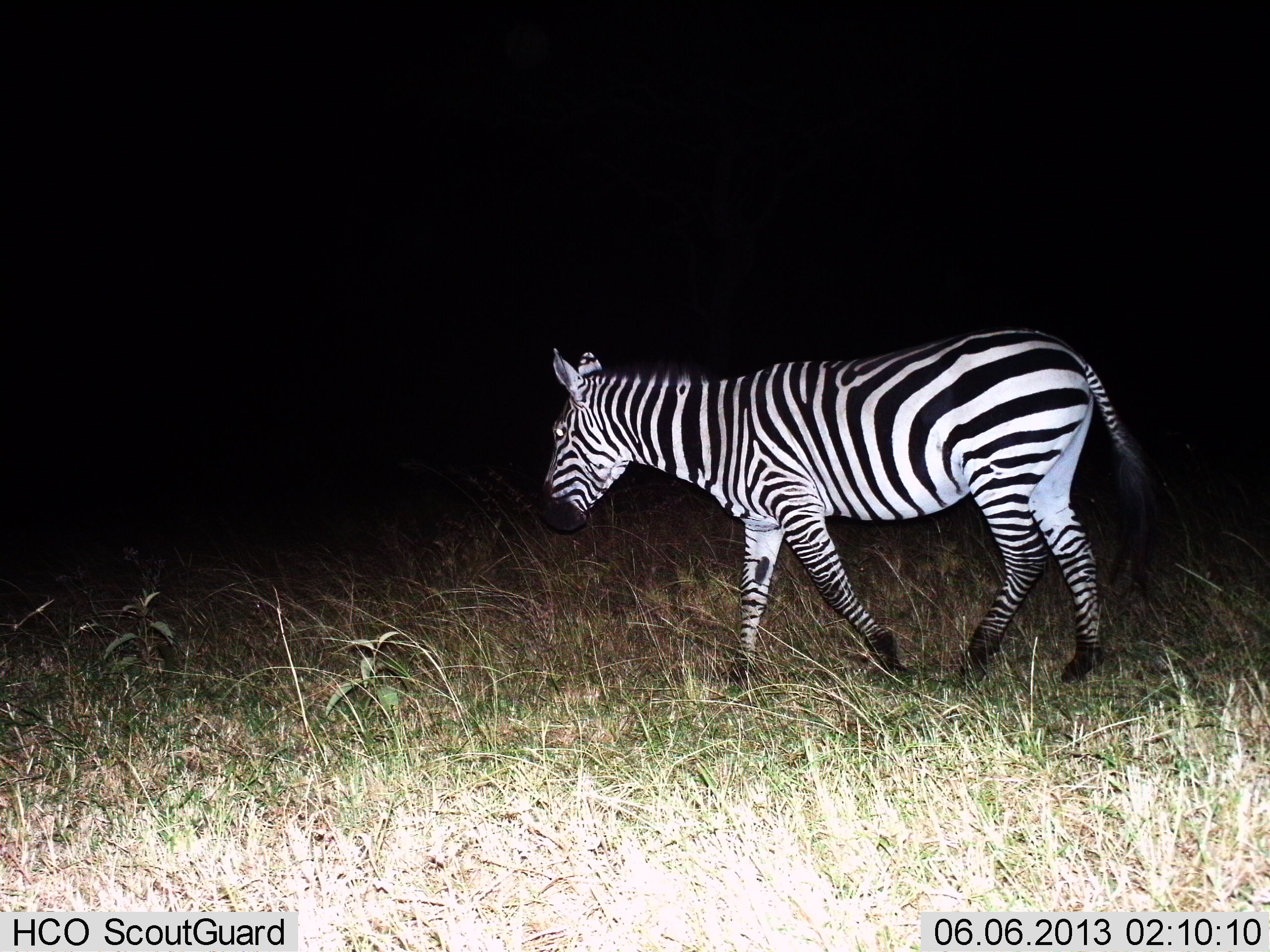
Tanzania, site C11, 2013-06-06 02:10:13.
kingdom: Animalia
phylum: Chordata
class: Mammalia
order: Perissodactyla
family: Equidae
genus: Equus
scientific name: Equus quagga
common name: plains zebra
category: zebra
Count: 1.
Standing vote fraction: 15%.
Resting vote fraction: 0%.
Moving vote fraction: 85%.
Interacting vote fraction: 0%.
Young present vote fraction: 0%.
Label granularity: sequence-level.